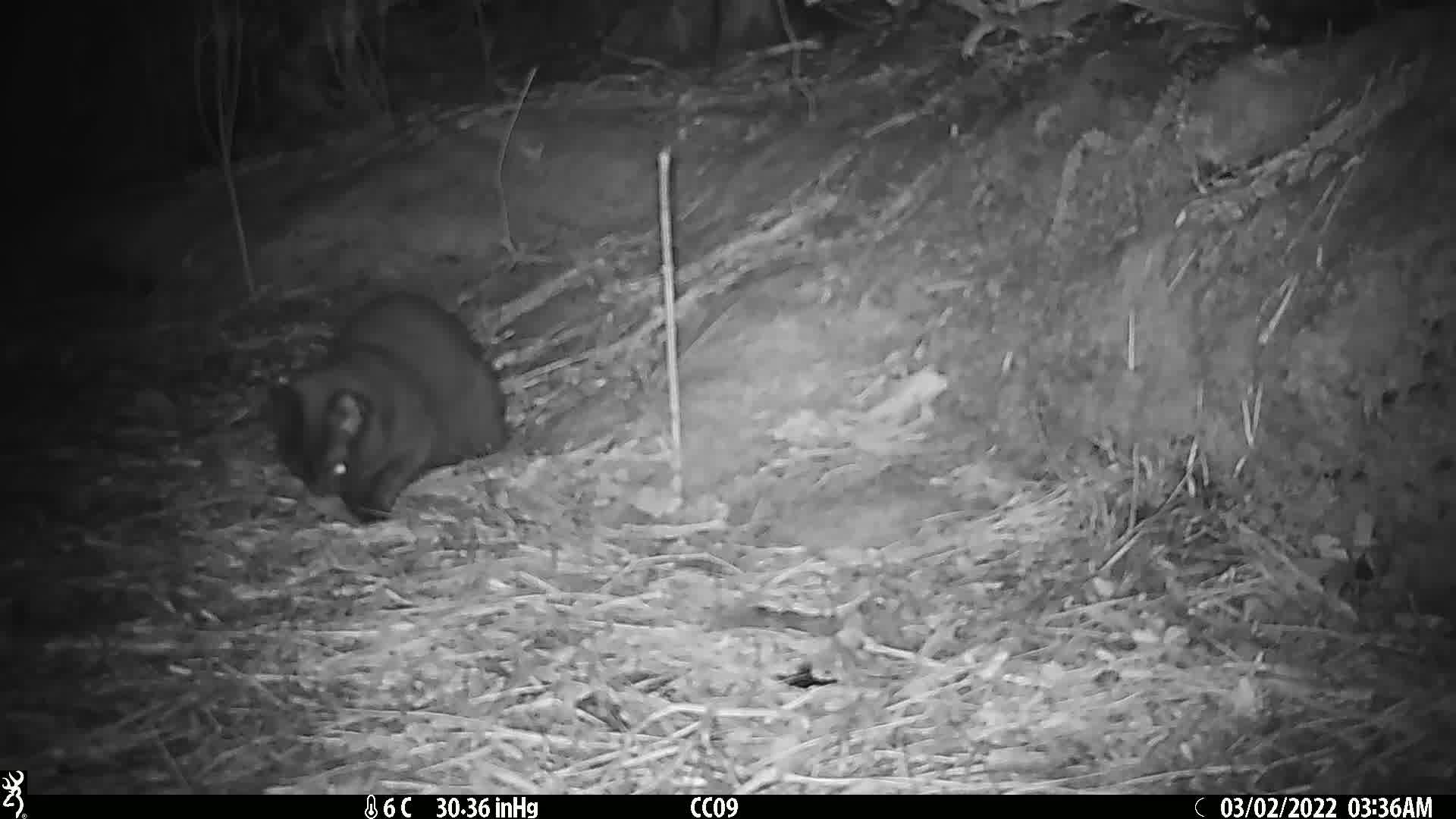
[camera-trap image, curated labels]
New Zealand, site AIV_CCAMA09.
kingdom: Animalia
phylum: Chordata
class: Mammalia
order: Carnivora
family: Felidae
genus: Felis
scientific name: Felis catus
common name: domestic cat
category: cat